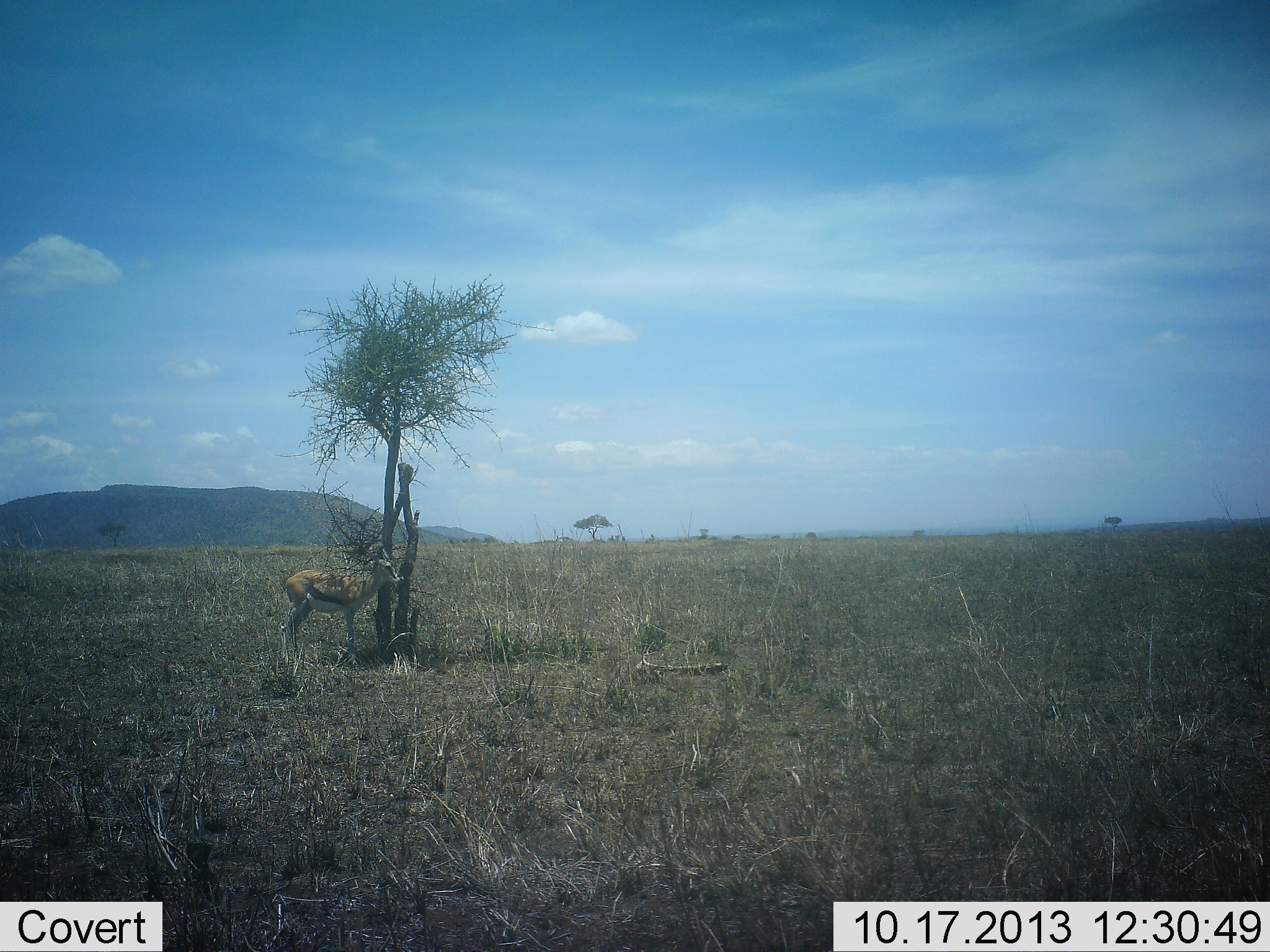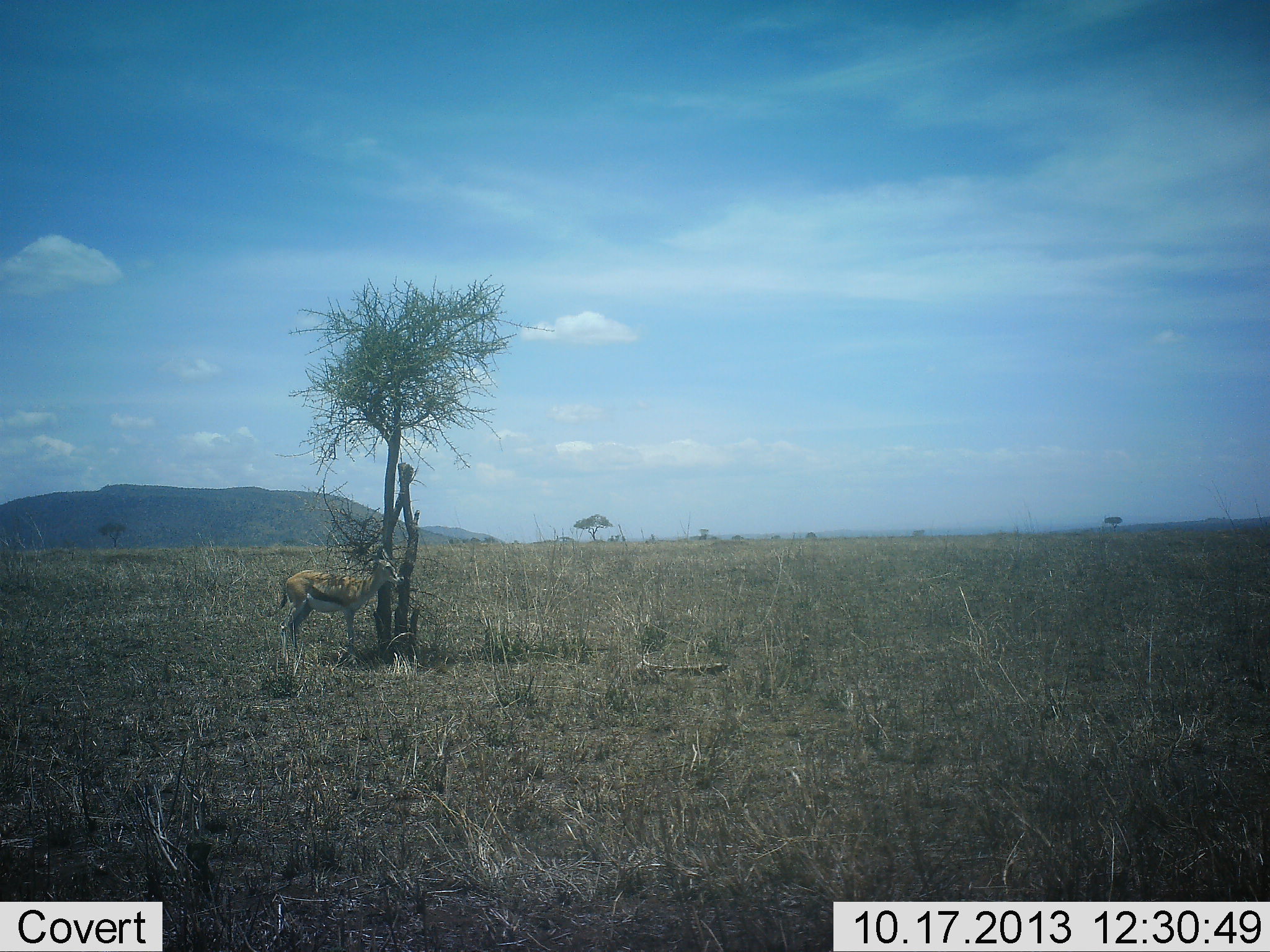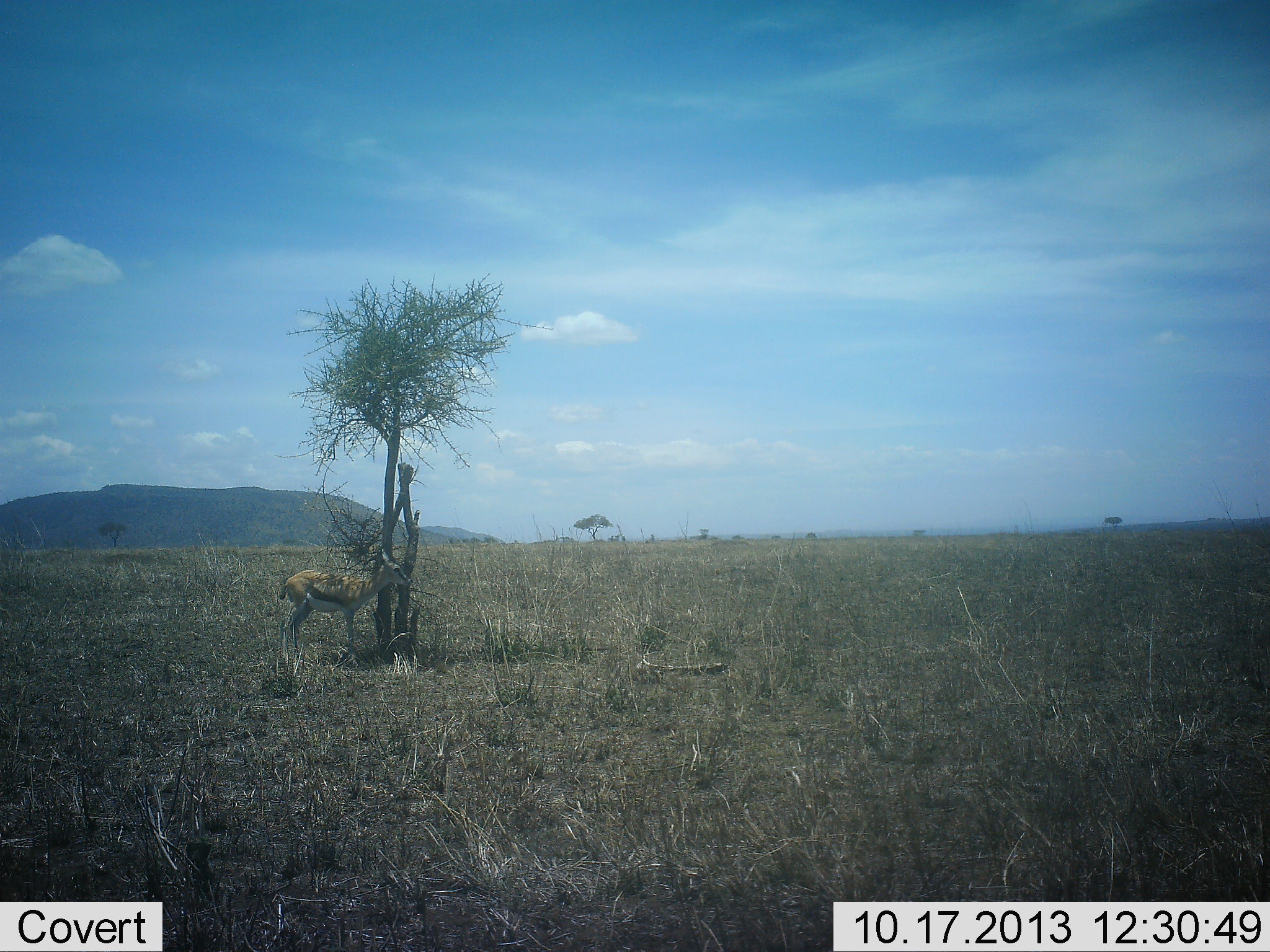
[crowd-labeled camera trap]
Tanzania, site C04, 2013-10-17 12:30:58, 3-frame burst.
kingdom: Animalia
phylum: Chordata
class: Mammalia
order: Artiodactyla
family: Bovidae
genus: Eudorcas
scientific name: Eudorcas thomsonii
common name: thomson's gazelle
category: gazellethomsons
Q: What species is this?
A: Gazellethomsons (thomson's gazelle) (Eudorcas thomsonii).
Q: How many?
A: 1.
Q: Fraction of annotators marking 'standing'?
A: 100%.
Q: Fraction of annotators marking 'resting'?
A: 20%.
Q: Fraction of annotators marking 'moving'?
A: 0%.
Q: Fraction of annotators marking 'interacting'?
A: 0%.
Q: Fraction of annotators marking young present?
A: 0%.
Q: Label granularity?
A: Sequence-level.